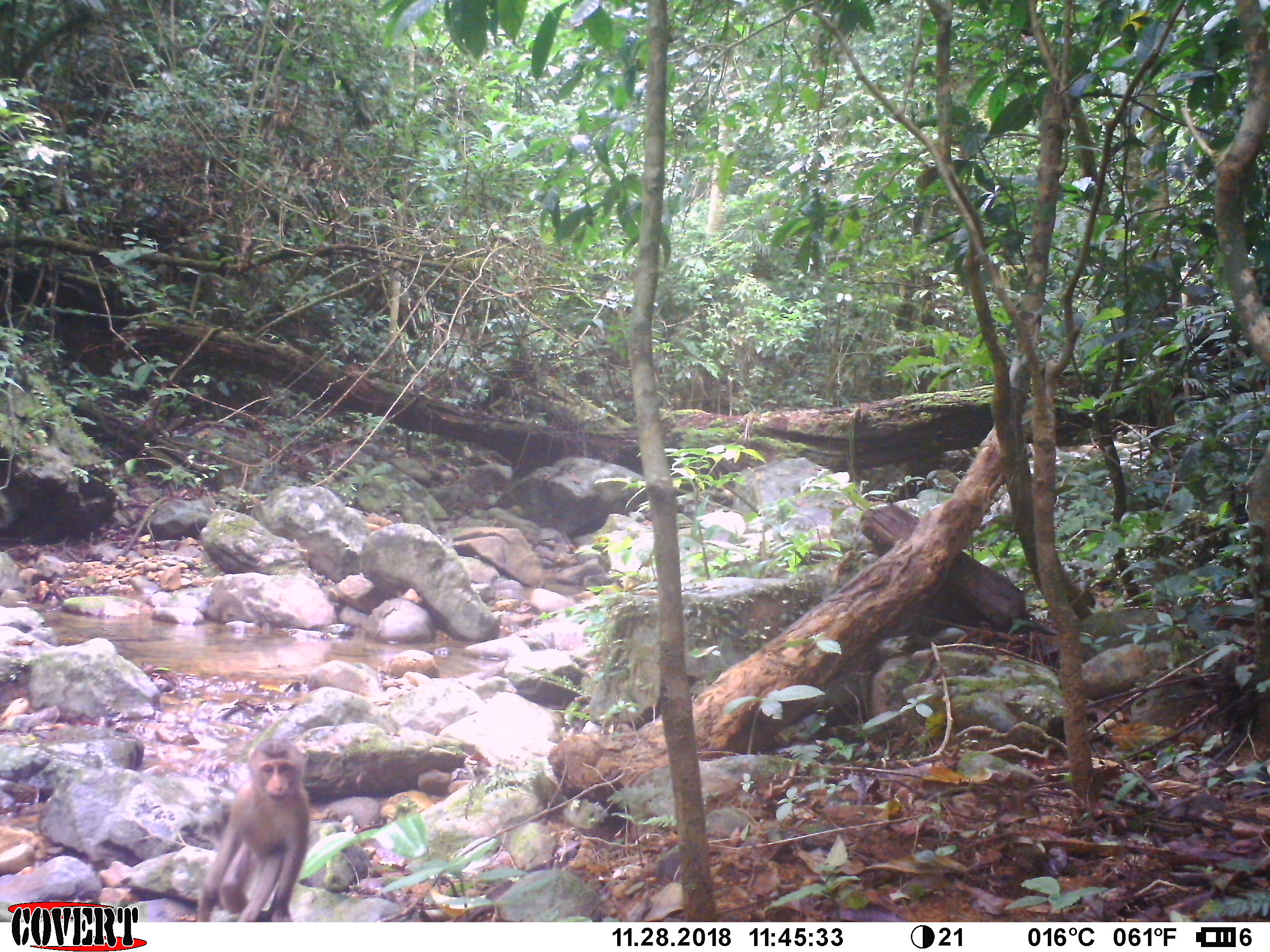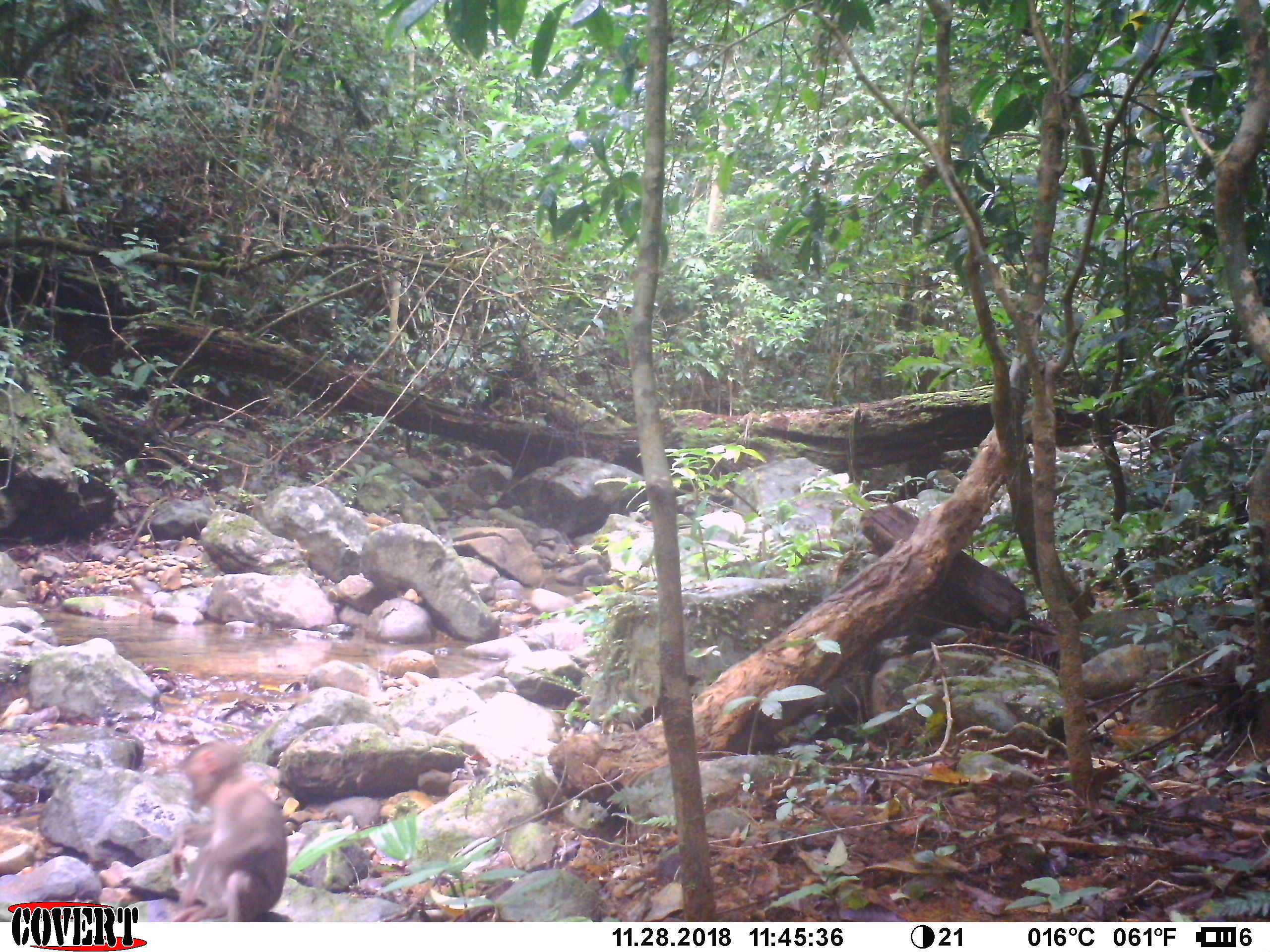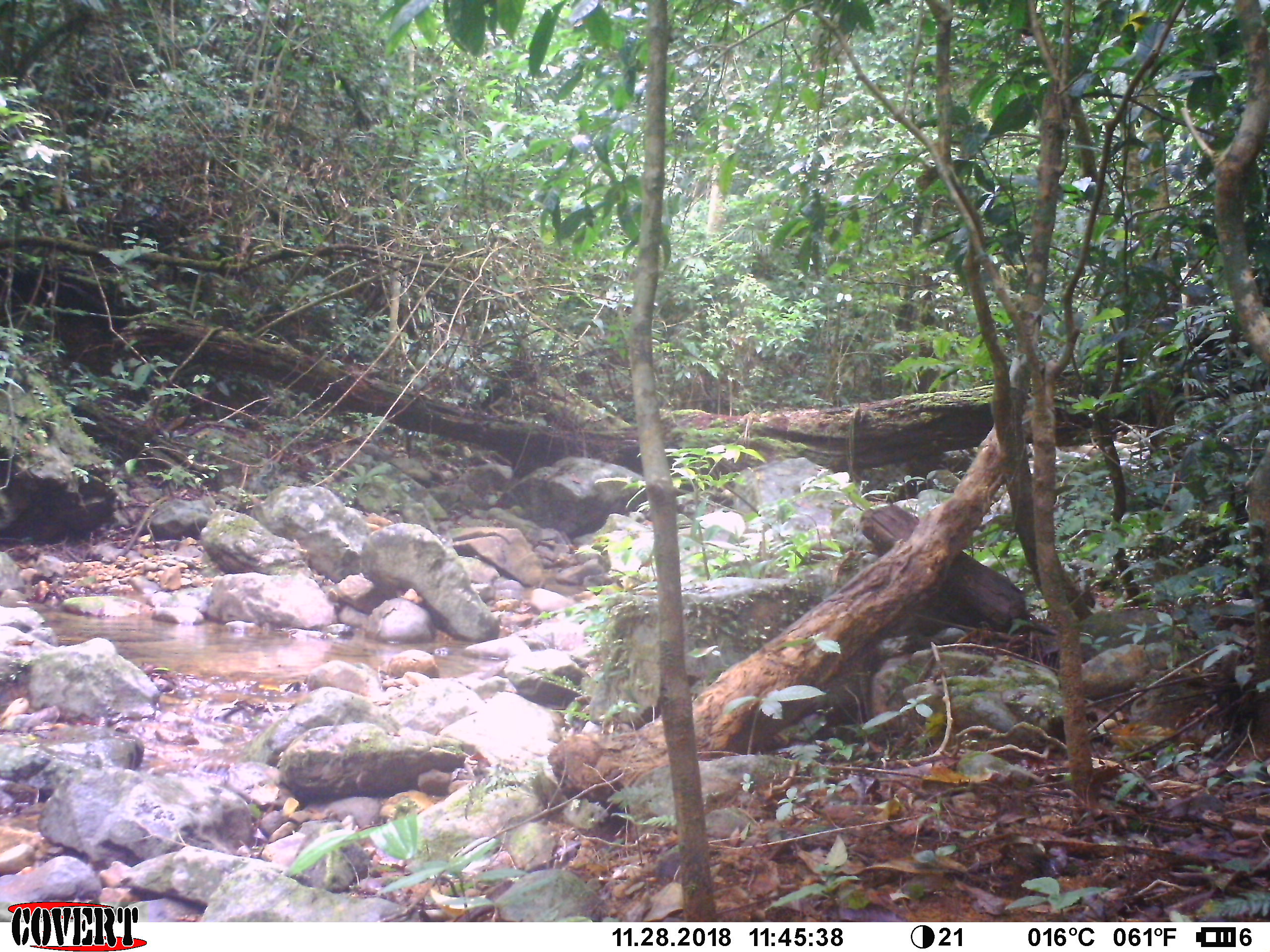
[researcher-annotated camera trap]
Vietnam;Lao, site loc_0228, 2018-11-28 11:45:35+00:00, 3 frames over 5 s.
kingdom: Animalia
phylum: Chordata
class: Mammalia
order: Primates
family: Cercopithecidae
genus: Macaca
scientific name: Macaca nemestrina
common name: pig-tailed macaque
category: pig tailed macaque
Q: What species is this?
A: Pig tailed macaque (pig-tailed macaque) (Macaca nemestrina).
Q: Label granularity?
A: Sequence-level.